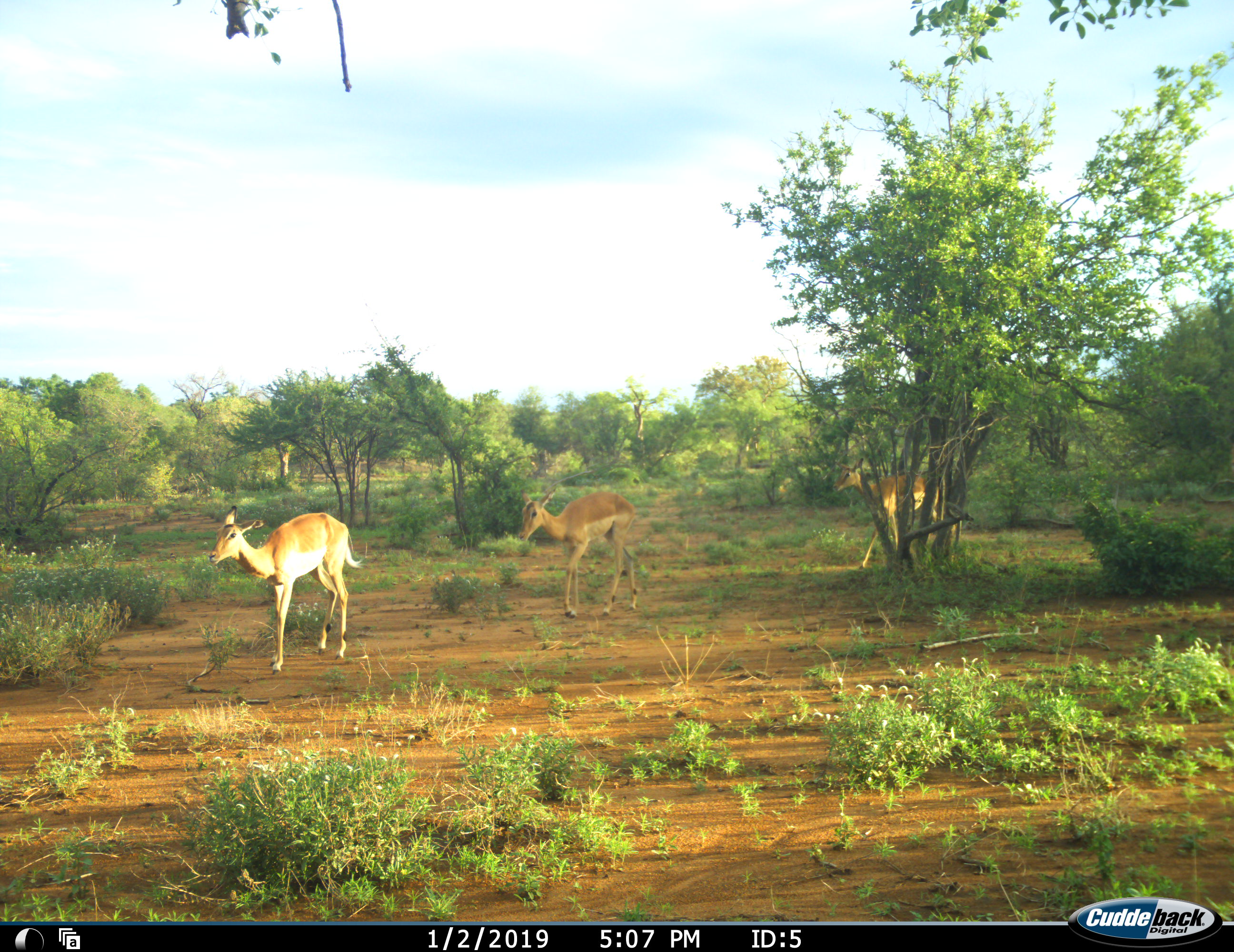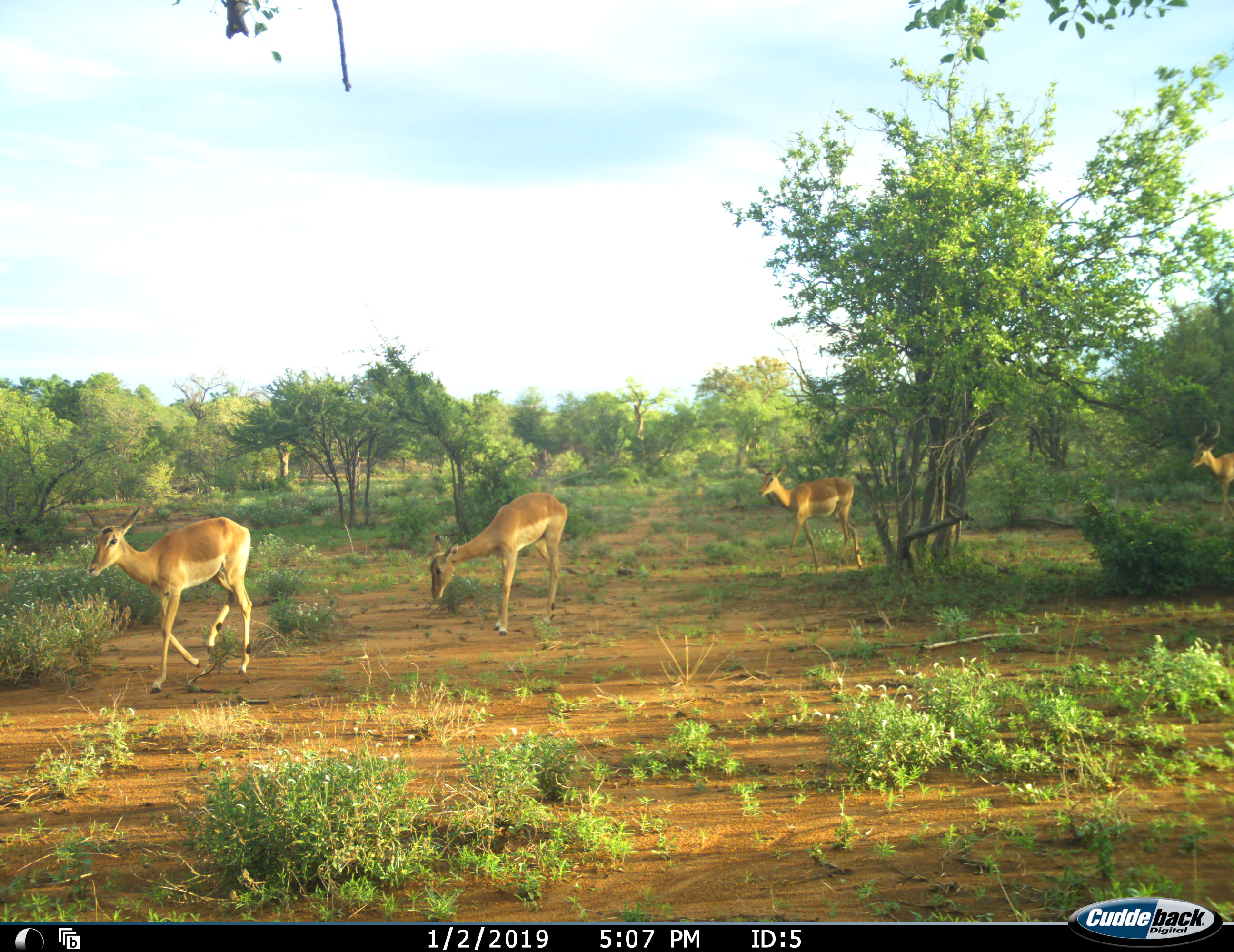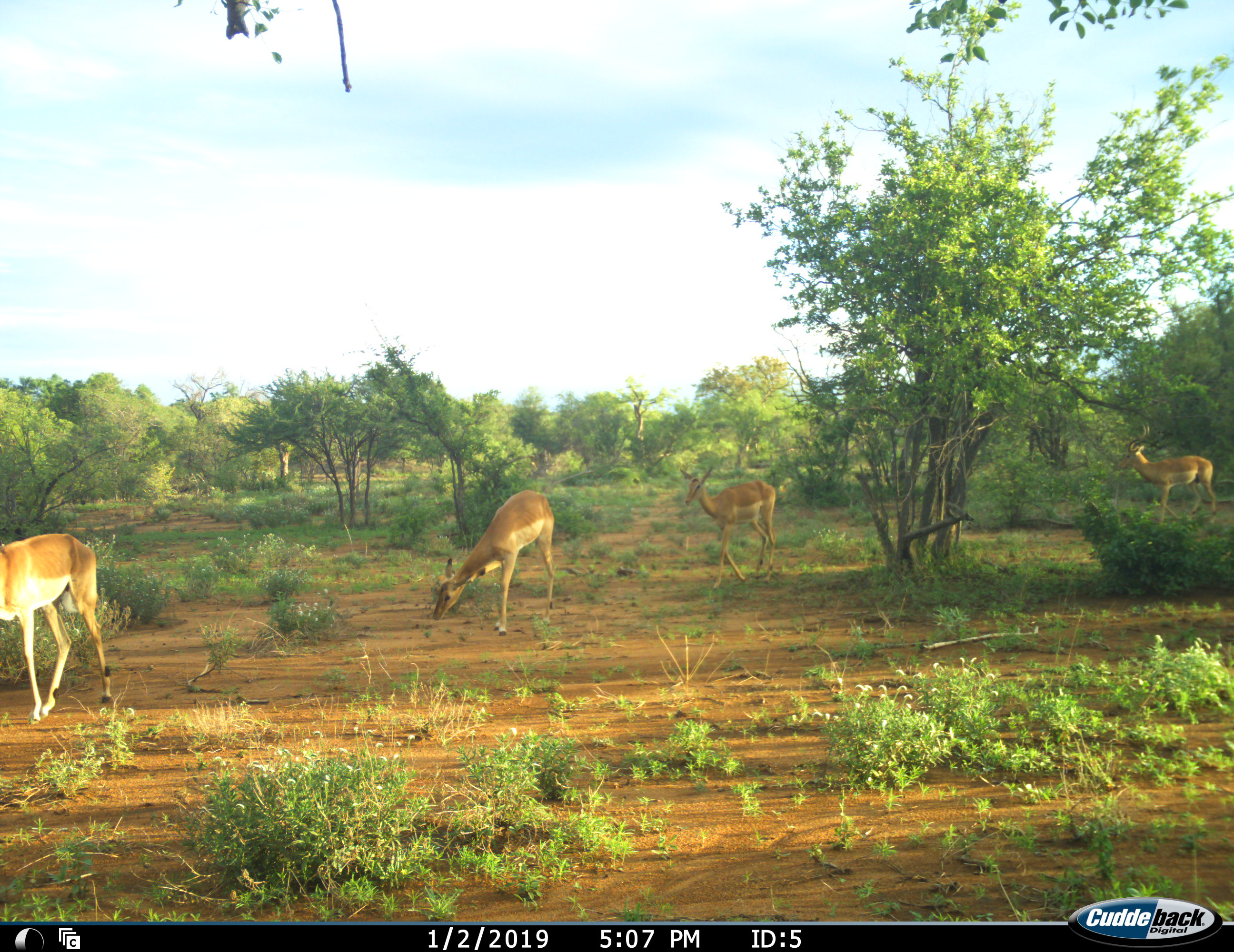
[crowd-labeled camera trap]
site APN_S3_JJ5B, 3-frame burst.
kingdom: Animalia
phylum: Chordata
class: Mammalia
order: Artiodactyla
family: Bovidae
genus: Aepyceros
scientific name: Aepyceros melampus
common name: impala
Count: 4.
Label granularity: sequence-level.